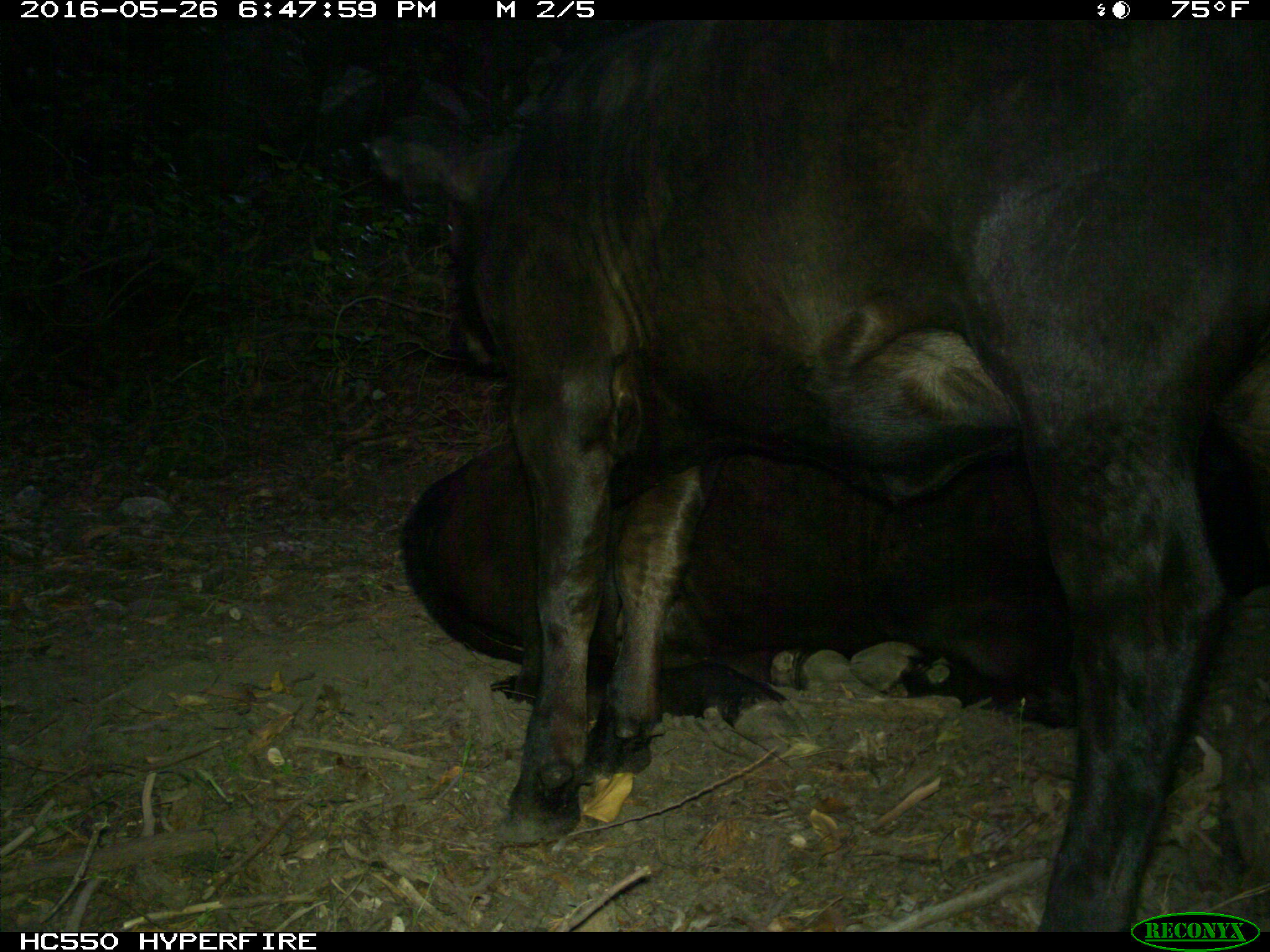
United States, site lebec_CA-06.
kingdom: Animalia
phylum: Chordata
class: Mammalia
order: Artiodactyla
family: Bovidae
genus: Bos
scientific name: Bos taurus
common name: domestic cow